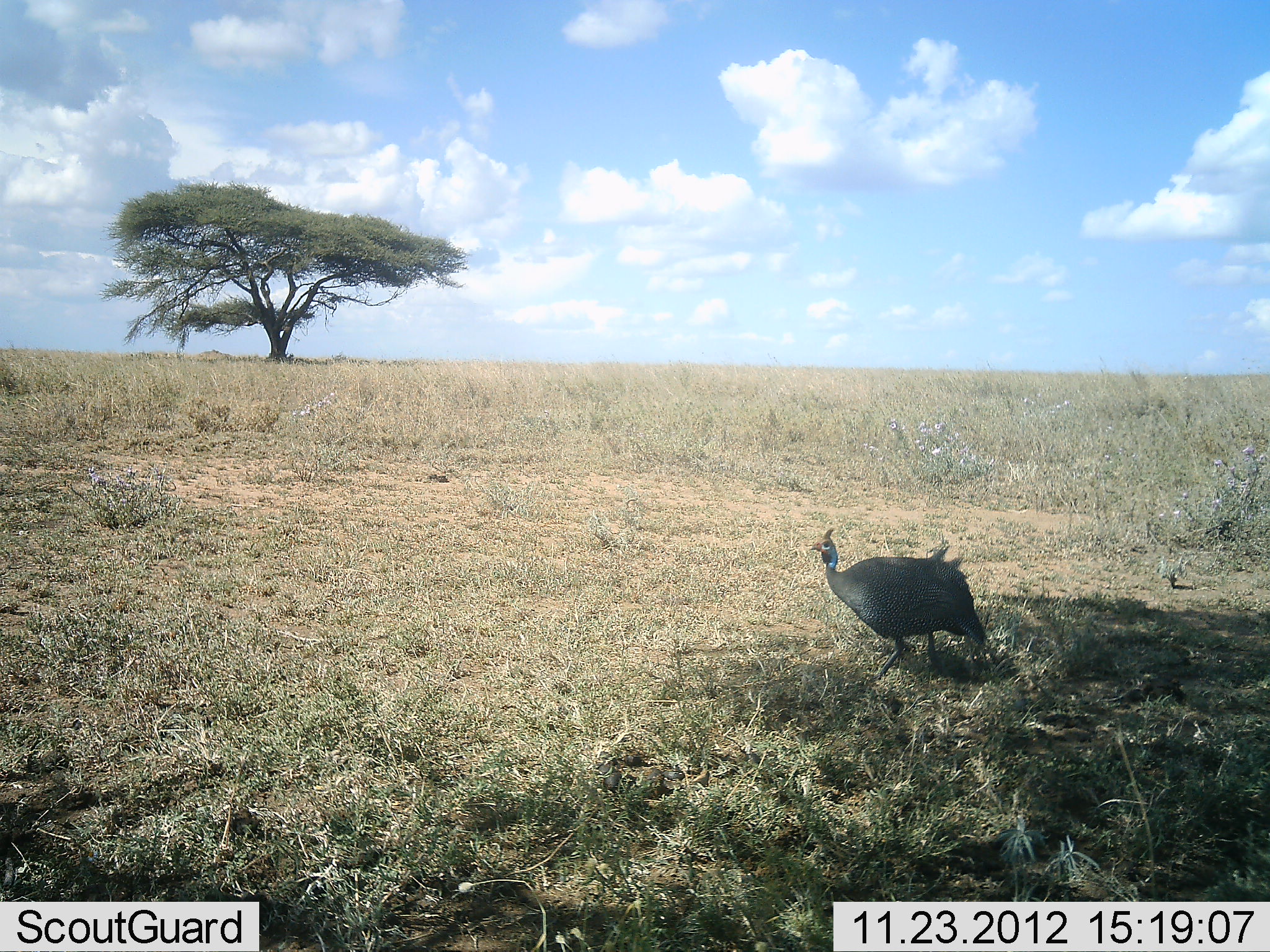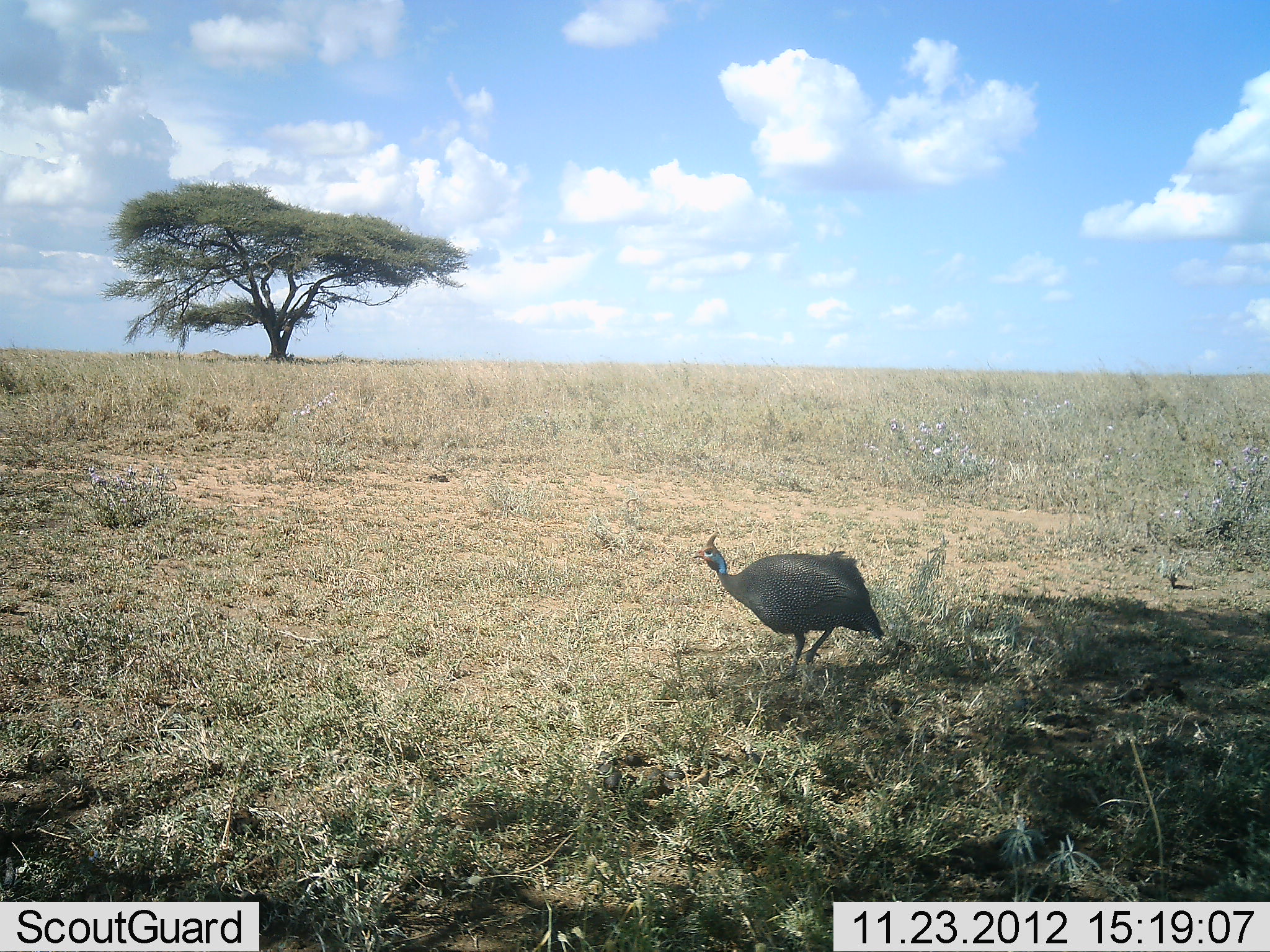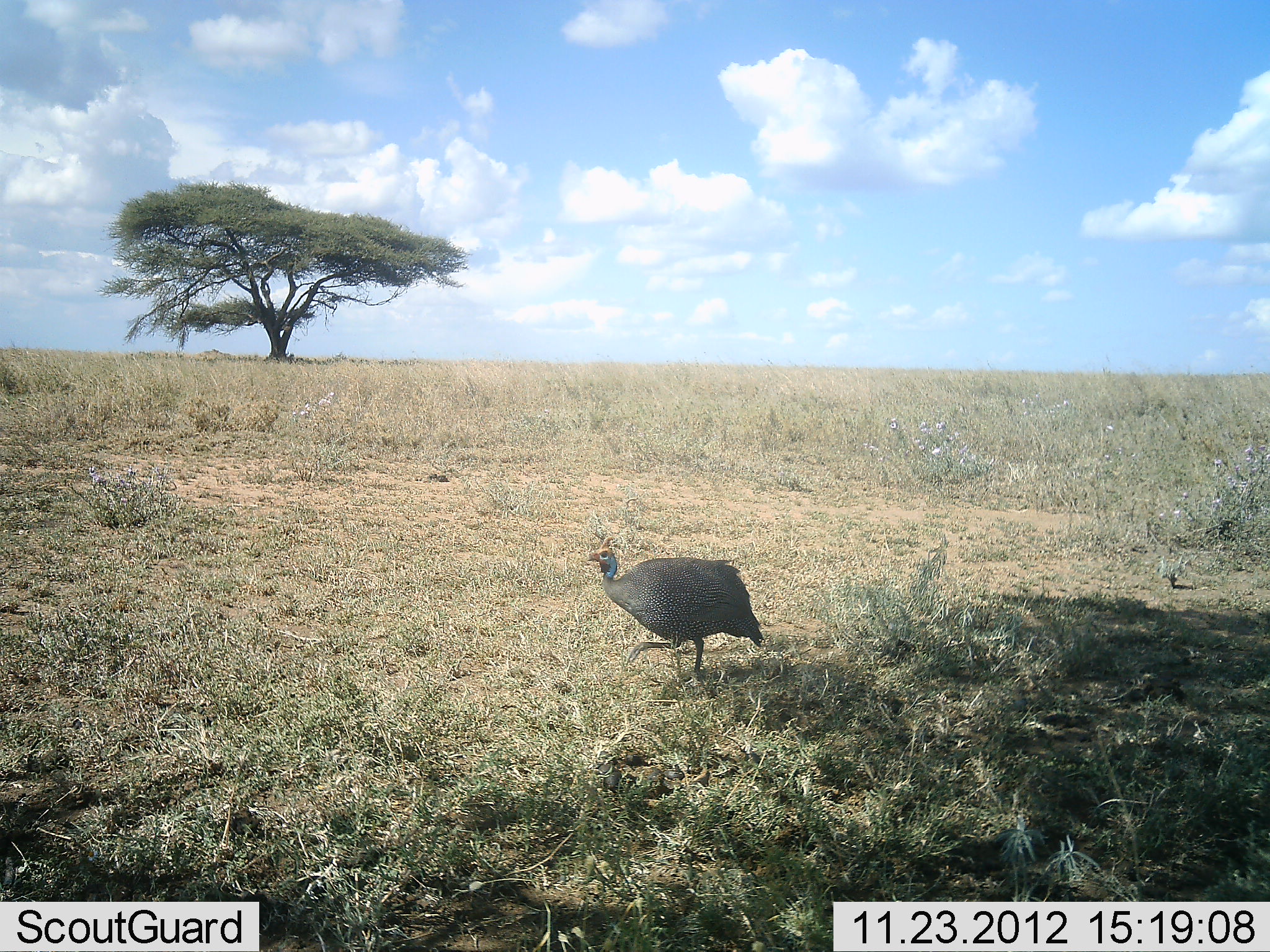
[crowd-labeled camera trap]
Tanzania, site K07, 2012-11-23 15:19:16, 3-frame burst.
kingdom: Animalia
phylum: Chordata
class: Aves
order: Galliformes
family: Numididae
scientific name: Numididae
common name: guinea fowl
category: guineafowl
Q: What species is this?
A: Guineafowl (guinea fowl) (Numididae).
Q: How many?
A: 1.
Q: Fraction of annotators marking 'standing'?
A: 0%.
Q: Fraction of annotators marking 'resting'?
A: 0%.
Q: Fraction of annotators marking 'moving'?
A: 100%.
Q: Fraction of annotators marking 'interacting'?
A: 0%.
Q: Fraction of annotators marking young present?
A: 0%.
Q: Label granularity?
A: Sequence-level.